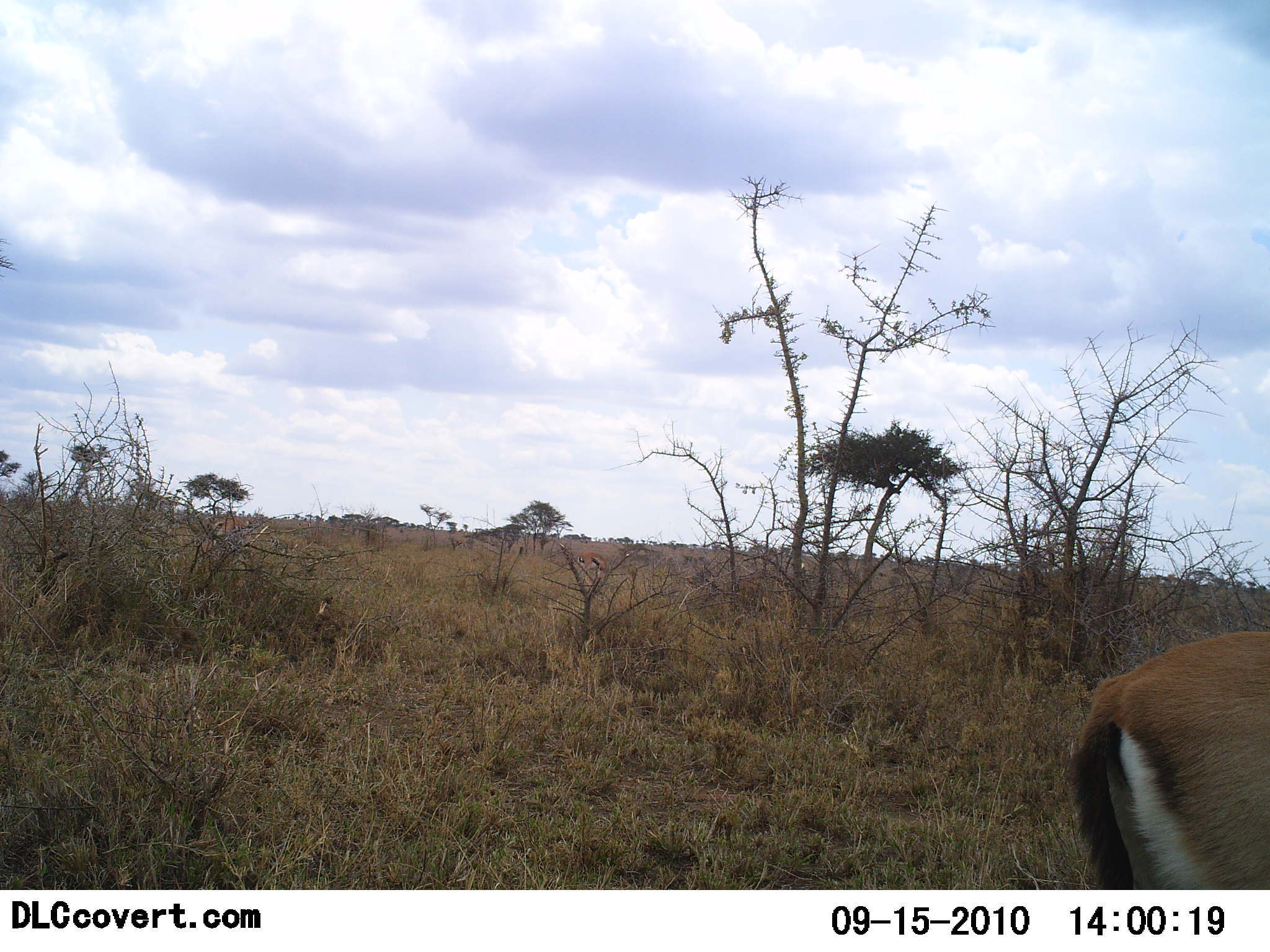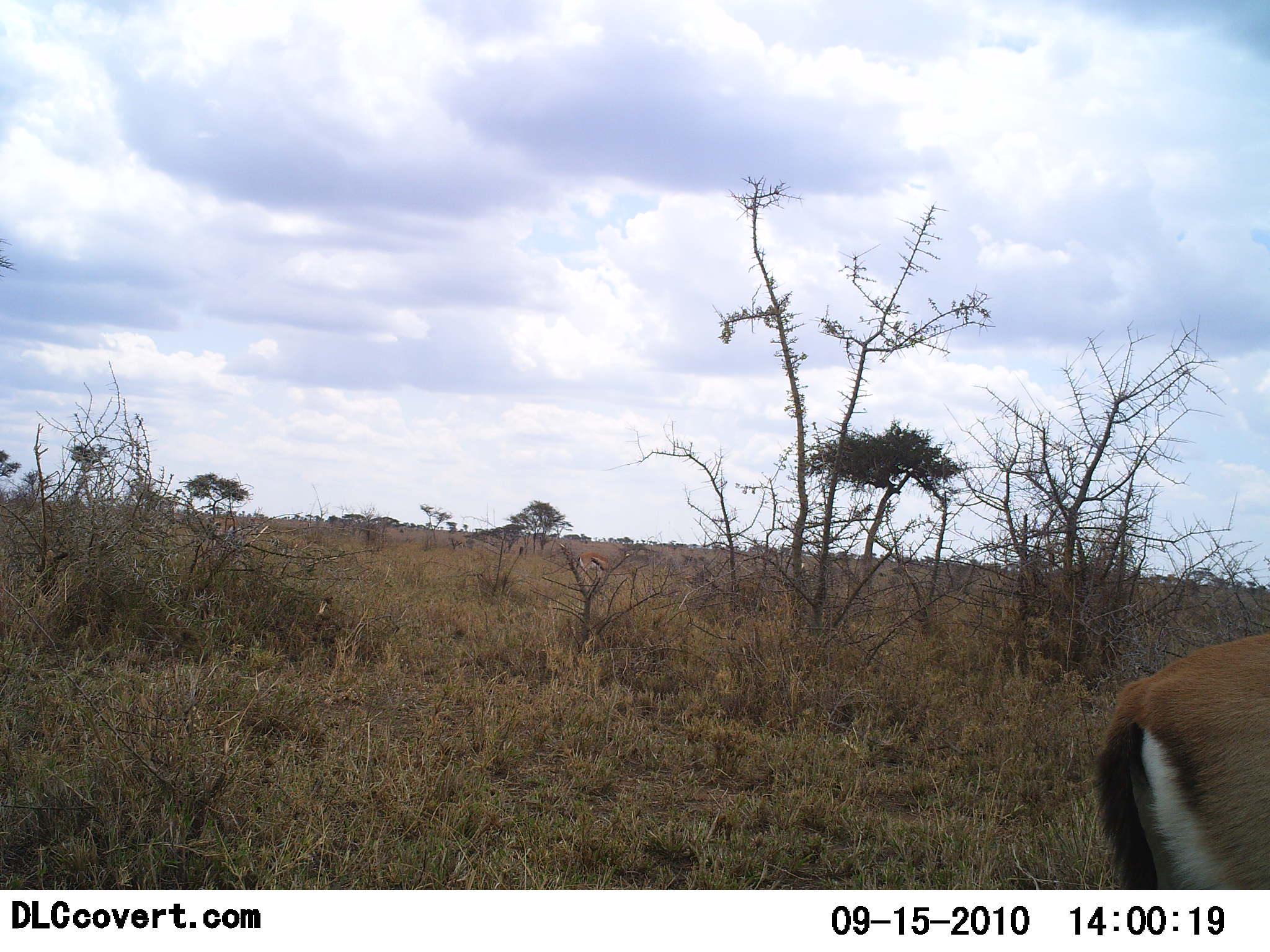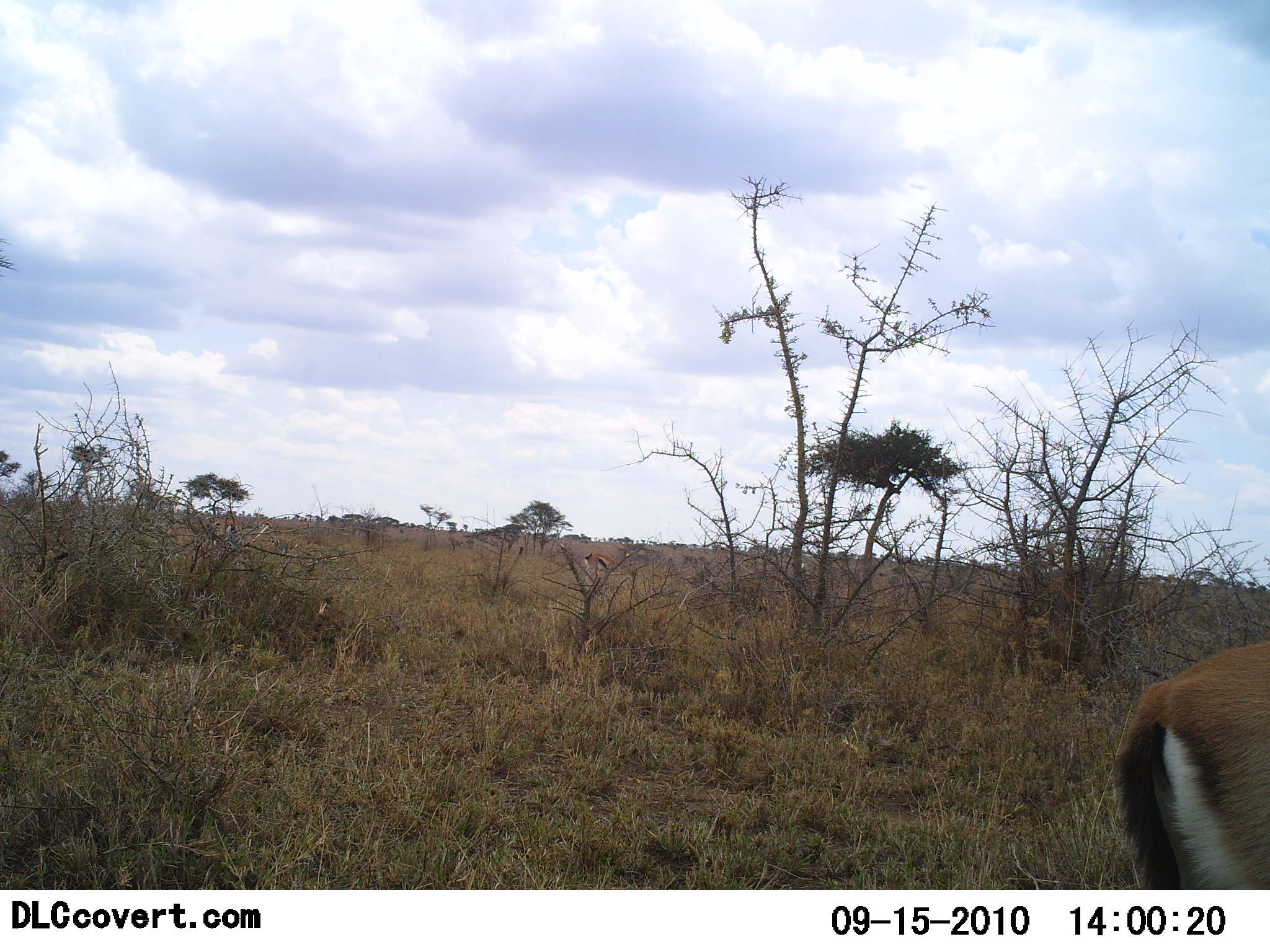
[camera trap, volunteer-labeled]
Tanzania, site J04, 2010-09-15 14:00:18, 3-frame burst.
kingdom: Animalia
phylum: Chordata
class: Mammalia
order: Artiodactyla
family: Bovidae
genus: Eudorcas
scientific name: Eudorcas thomsonii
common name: thomson's gazelle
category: gazellethomsons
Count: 1.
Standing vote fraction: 74%.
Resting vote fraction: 0%.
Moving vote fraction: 37%.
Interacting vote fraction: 0%.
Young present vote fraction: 0%.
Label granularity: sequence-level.